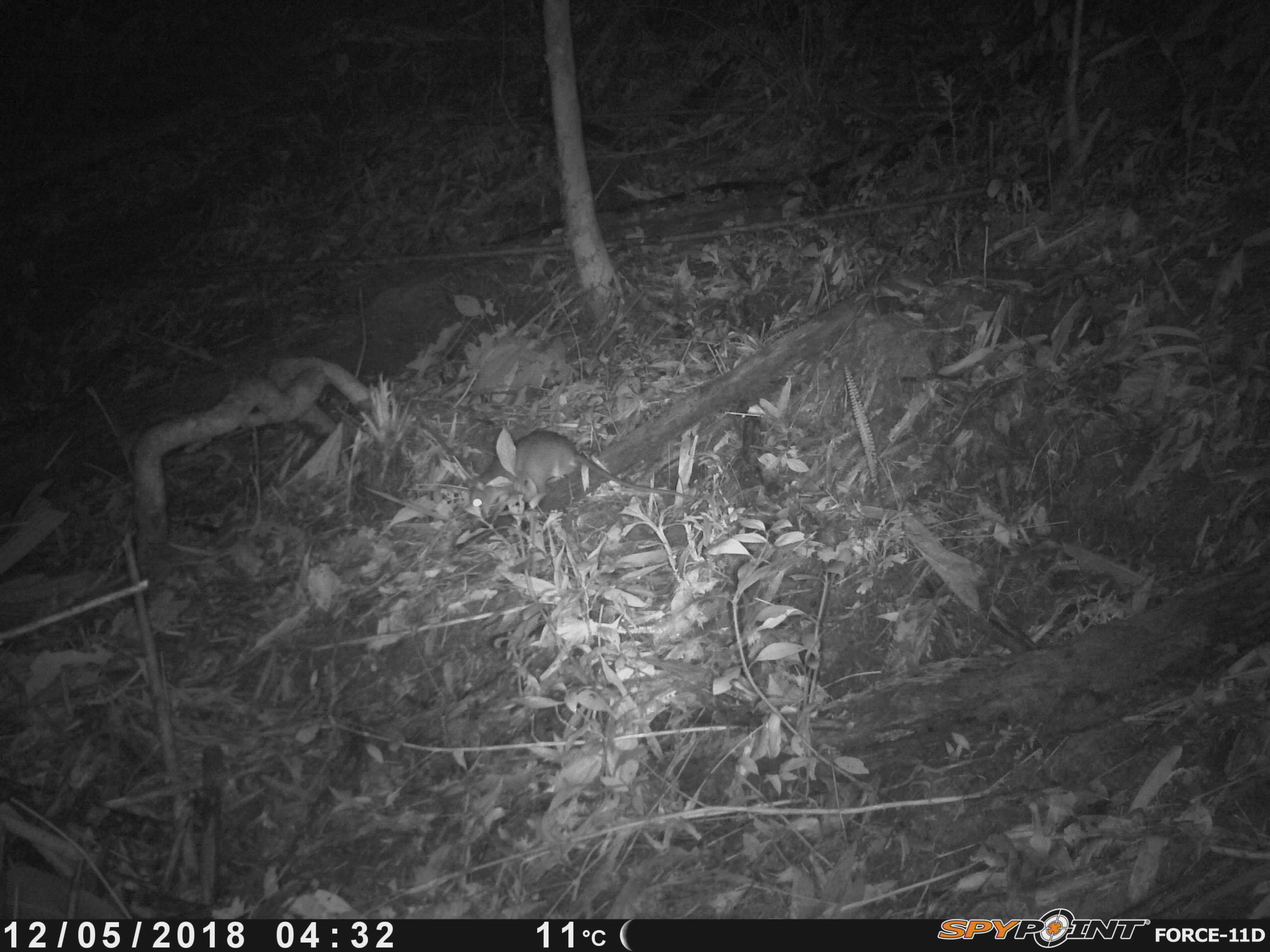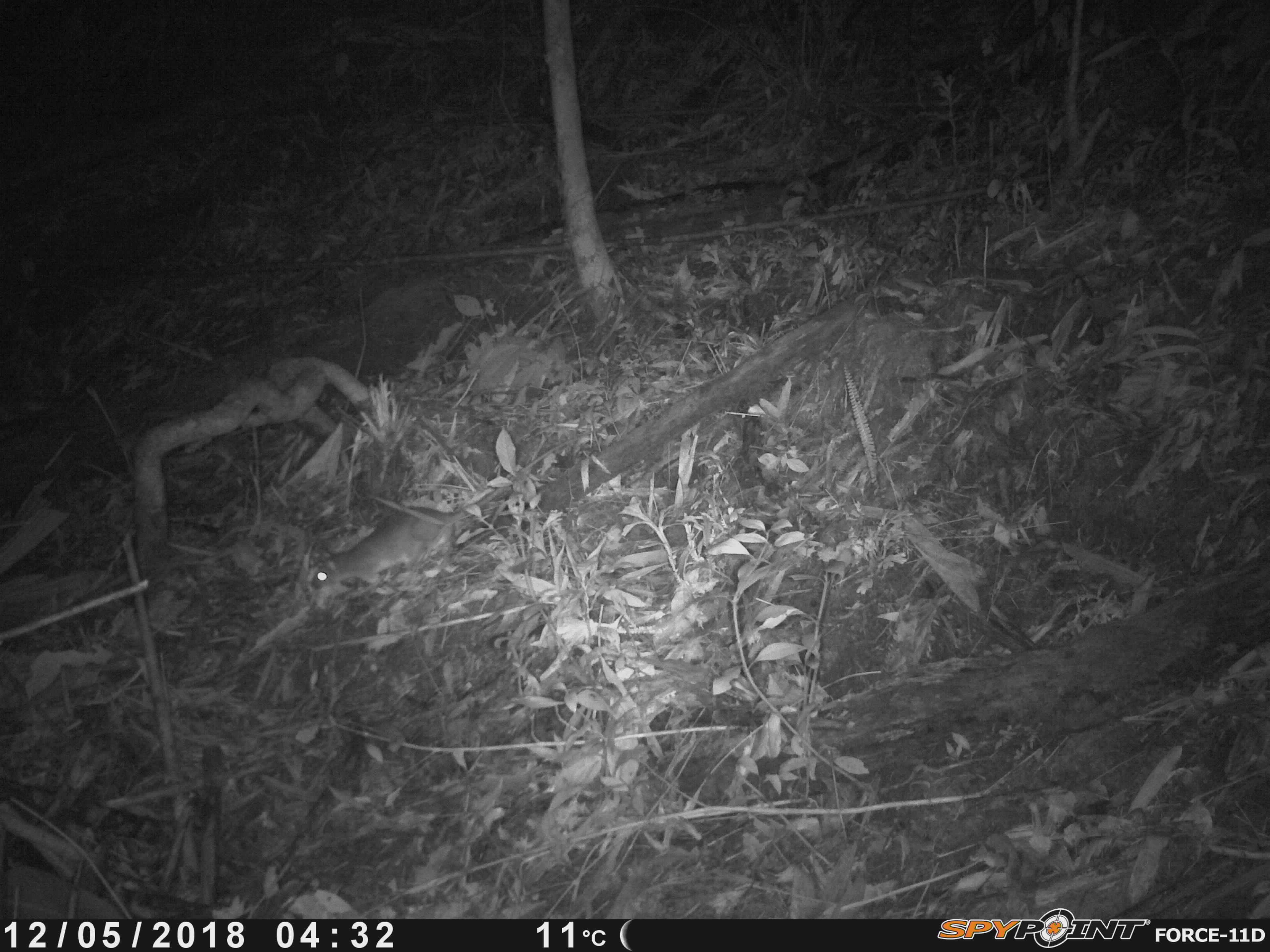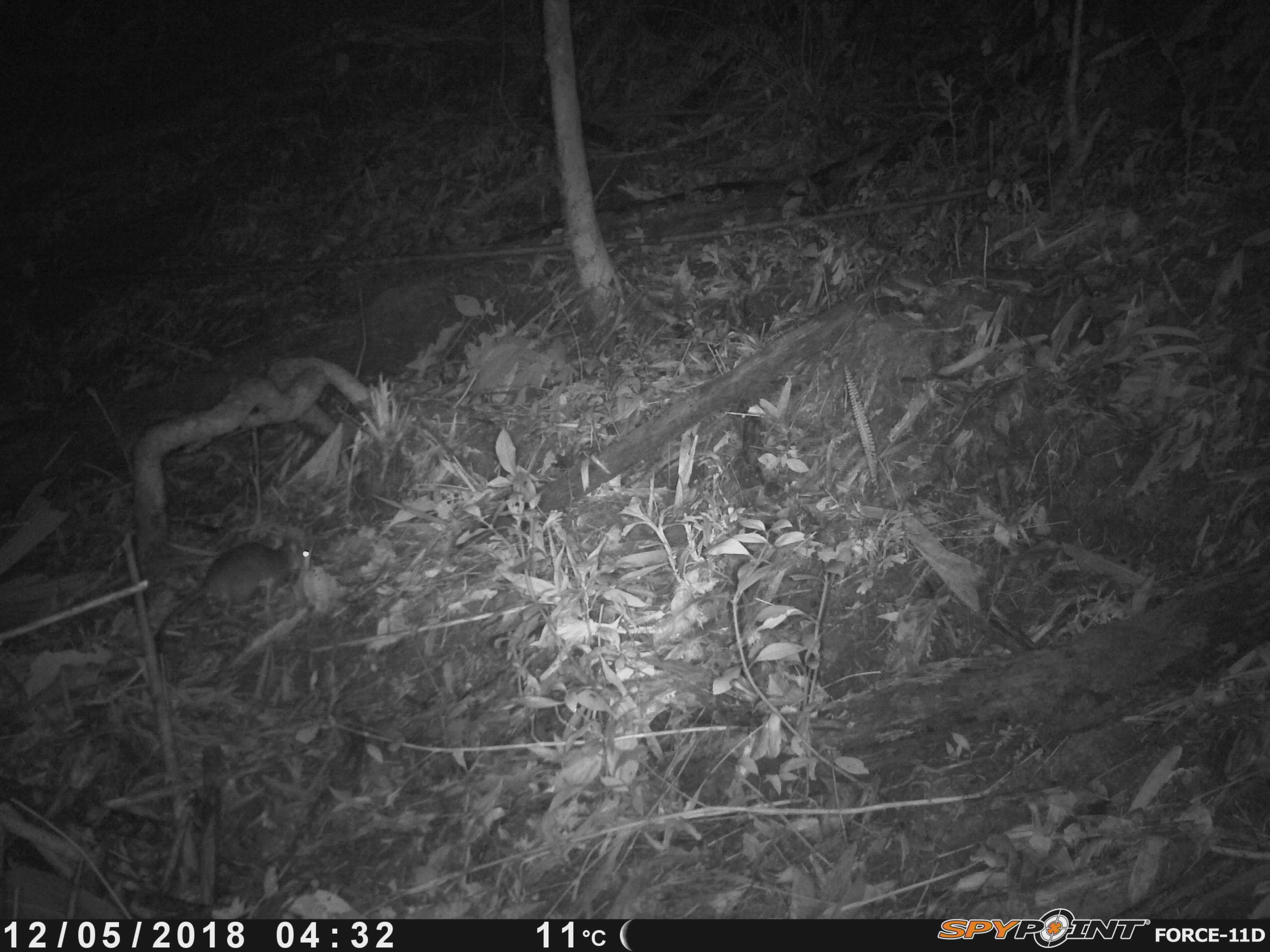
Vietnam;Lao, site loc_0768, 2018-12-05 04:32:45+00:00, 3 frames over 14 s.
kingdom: Animalia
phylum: Chordata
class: Mammalia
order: Rodentia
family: Muridae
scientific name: Muridae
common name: old-world mice and rats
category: unidentified murid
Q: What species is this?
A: Unidentified murid (old-world mice and rats) (Muridae).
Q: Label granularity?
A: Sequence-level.